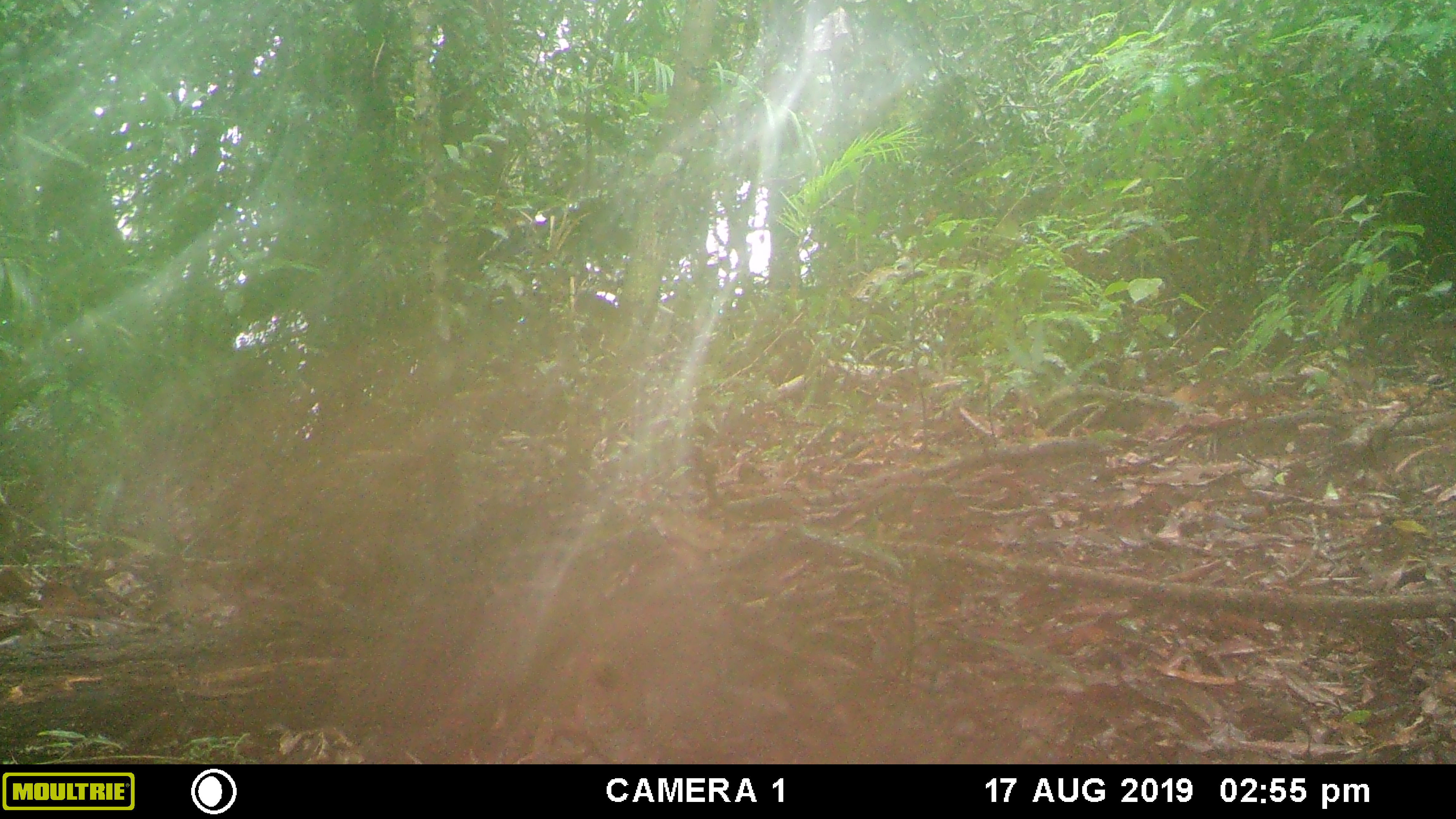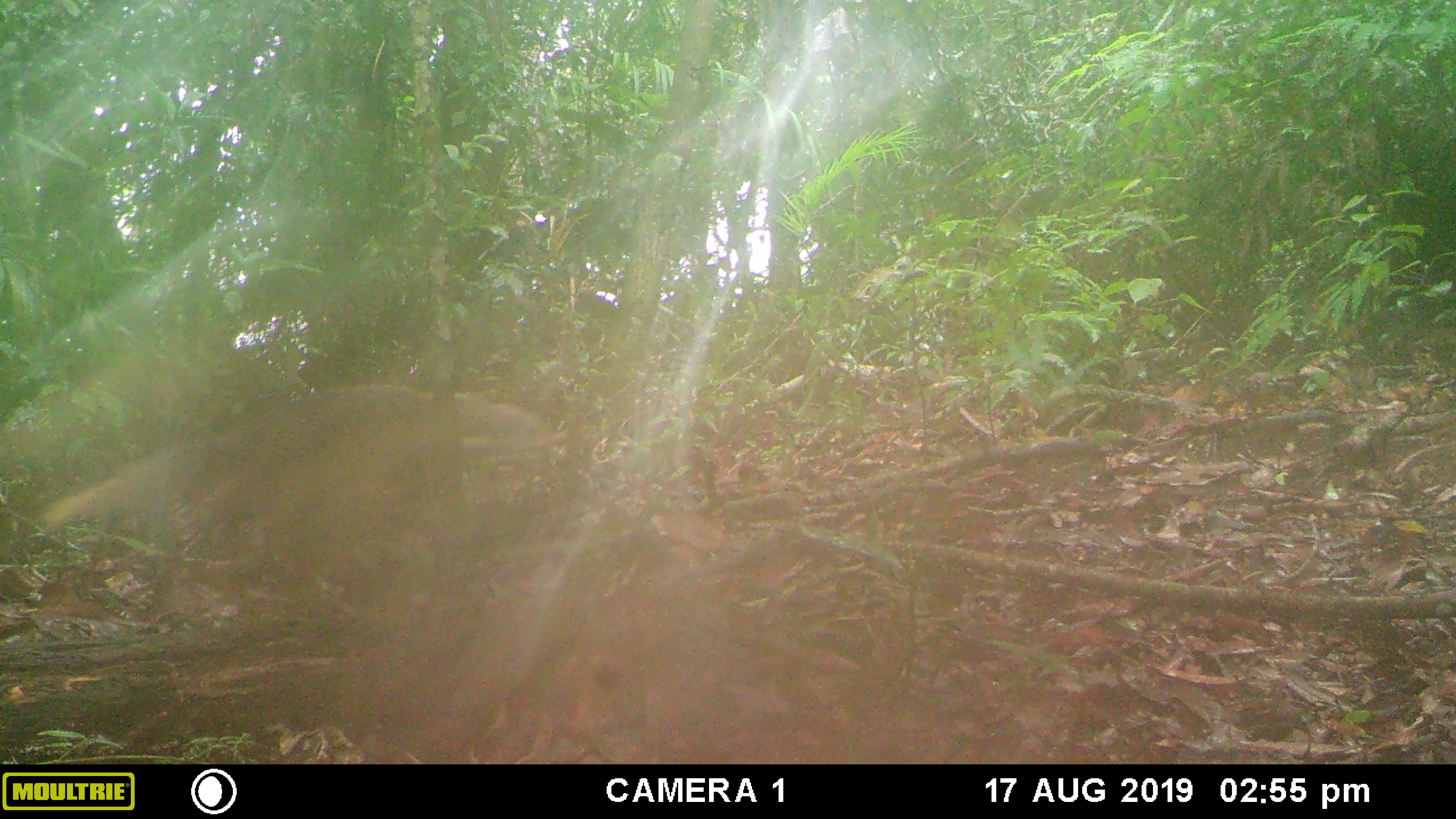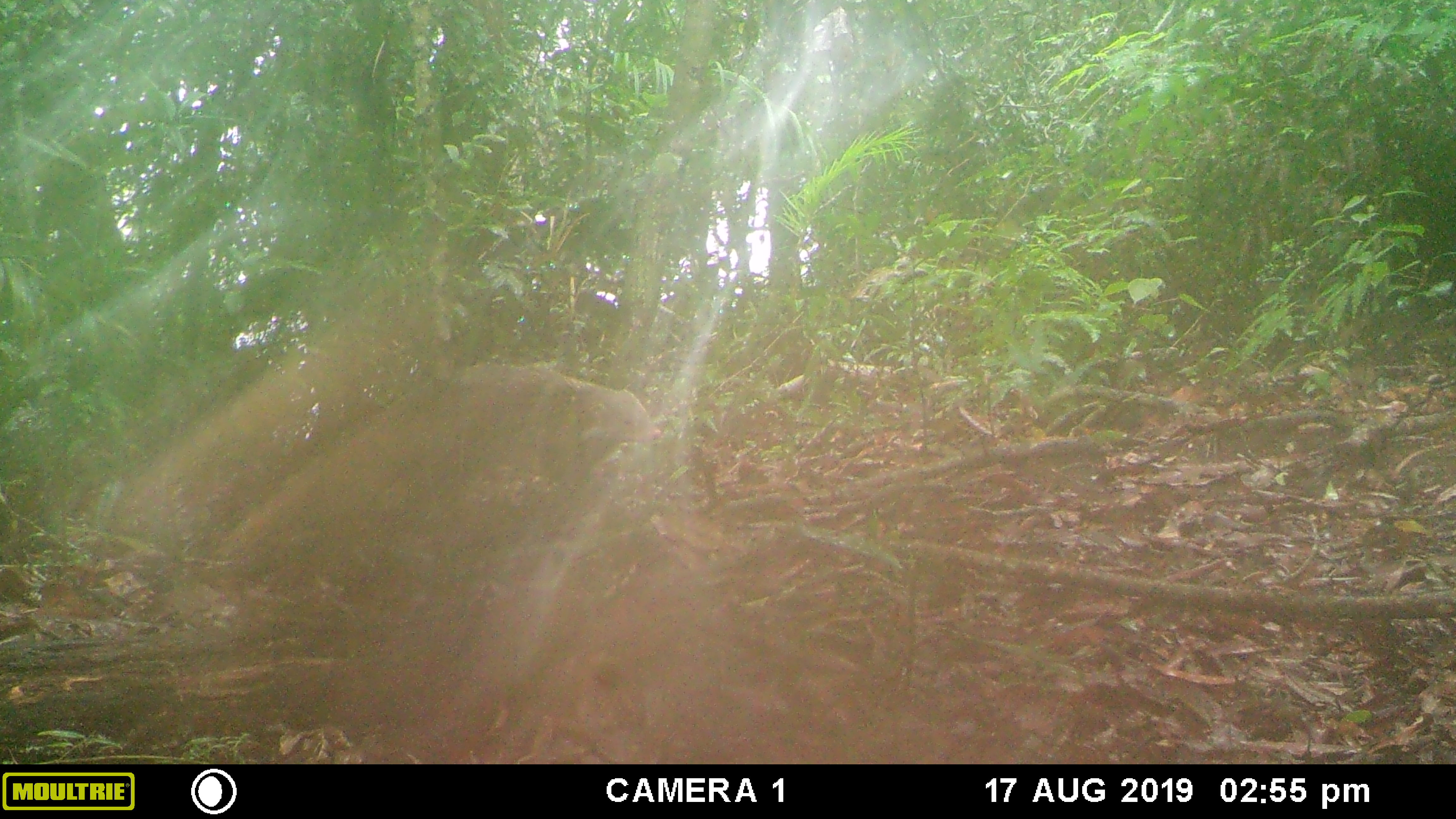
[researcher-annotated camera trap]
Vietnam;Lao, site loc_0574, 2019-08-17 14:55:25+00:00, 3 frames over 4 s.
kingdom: Animalia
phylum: Chordata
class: Mammalia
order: Carnivora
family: Herpestidae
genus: Urva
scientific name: Urva urva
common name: crab-eating mongoose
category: crab eating mongoose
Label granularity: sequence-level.